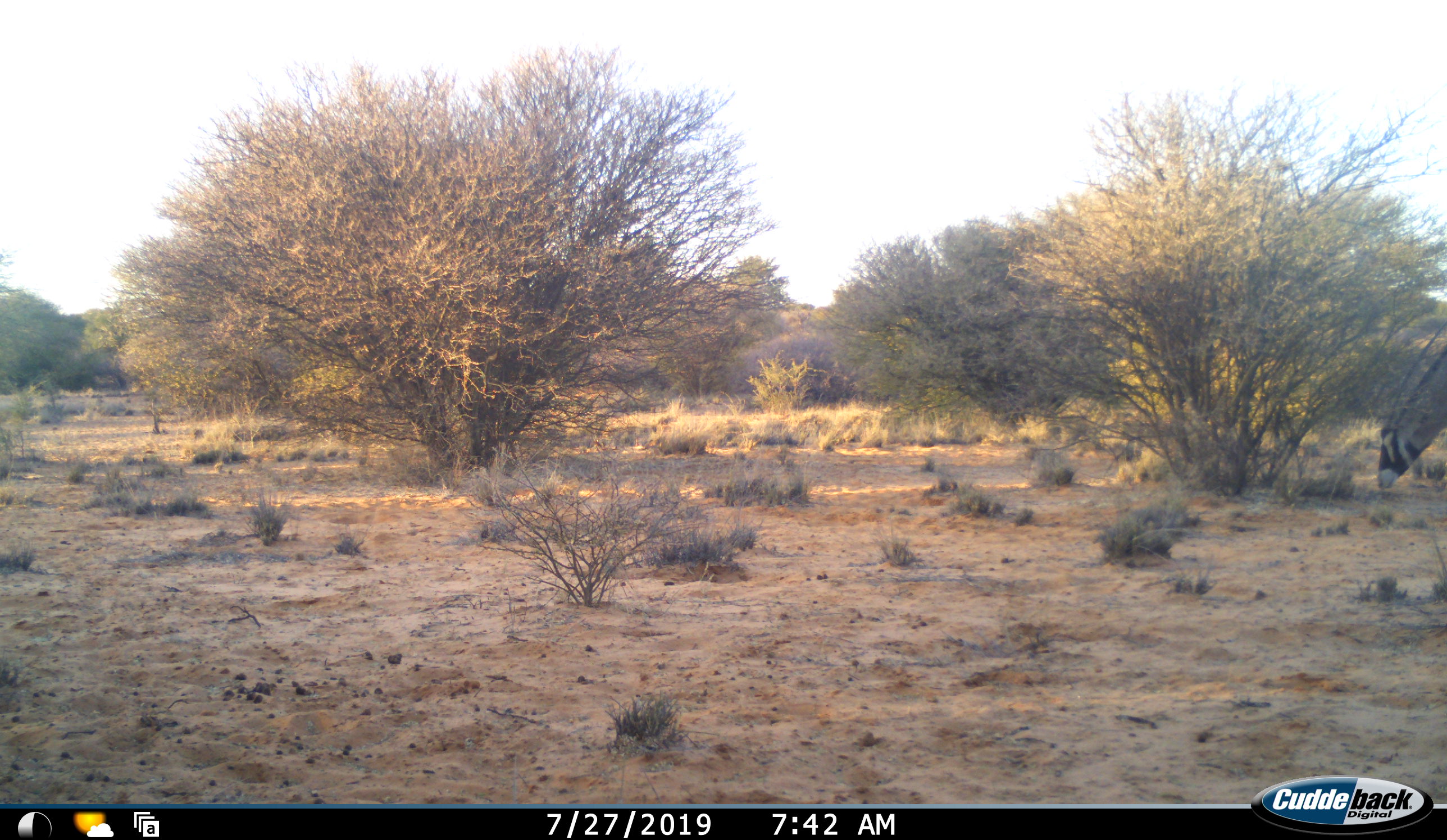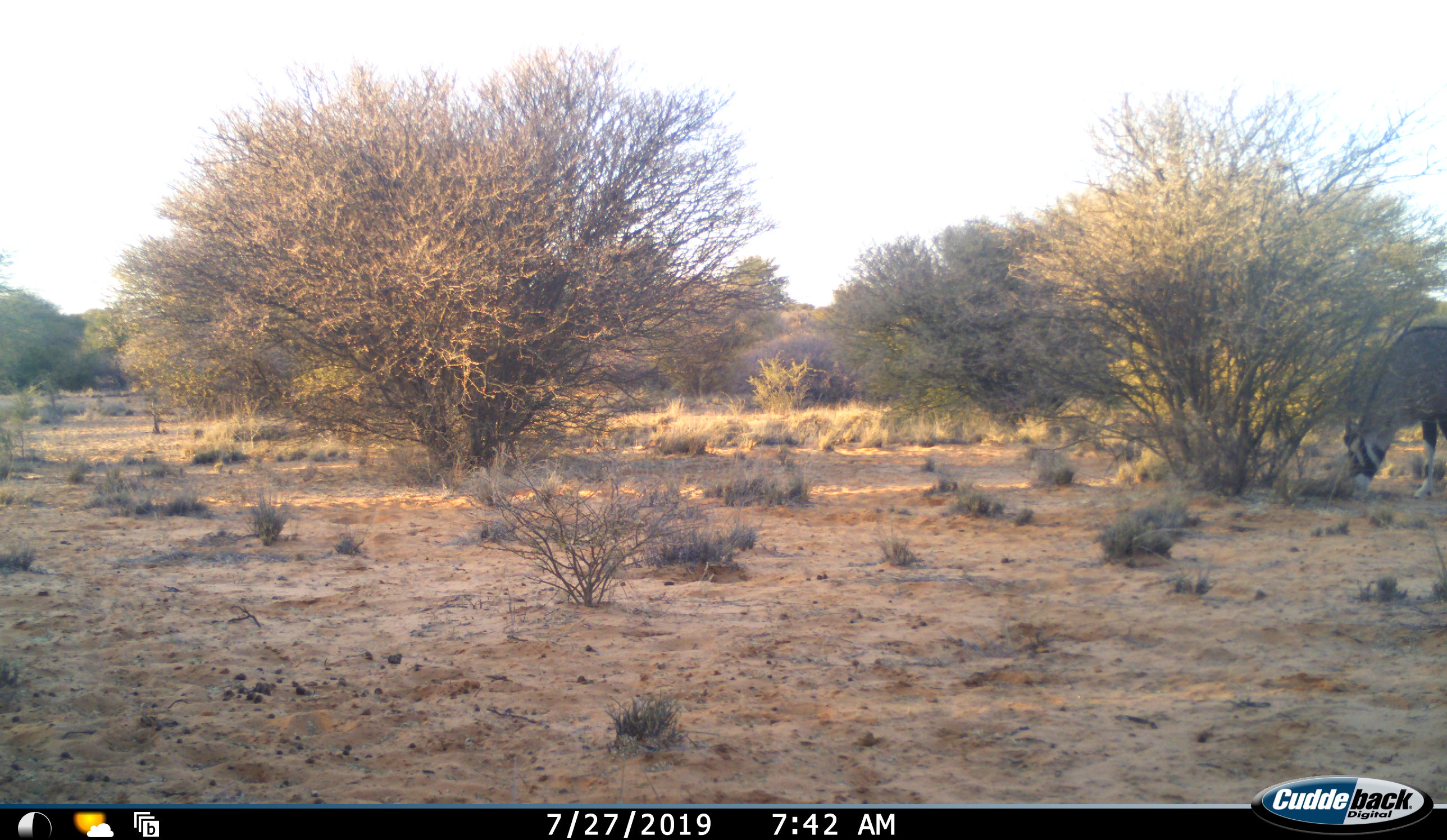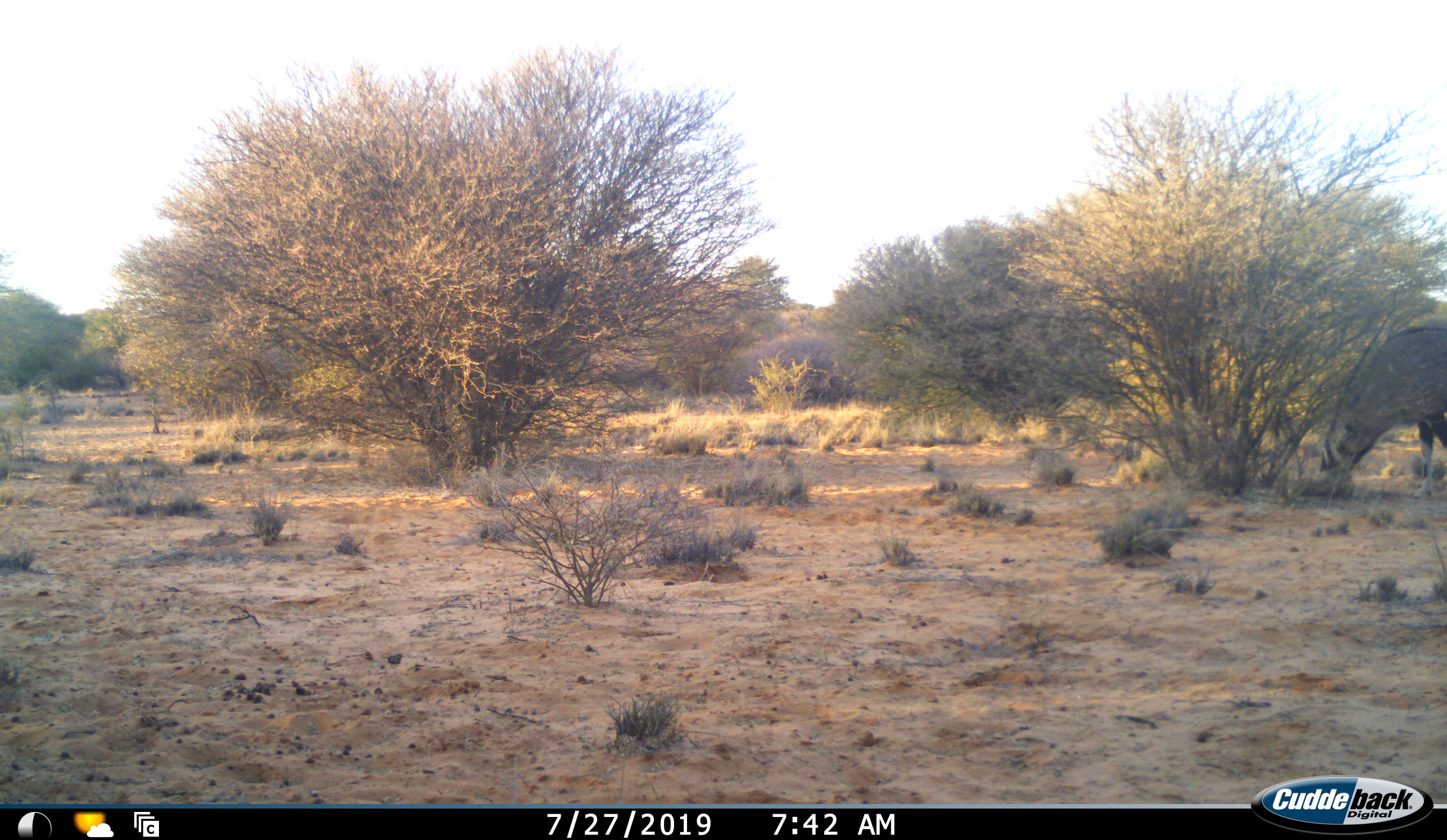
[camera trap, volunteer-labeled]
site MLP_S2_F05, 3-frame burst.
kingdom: Animalia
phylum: Chordata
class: Mammalia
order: Artiodactyla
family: Bovidae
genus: Oryx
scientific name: Oryx gazella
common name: gemsbok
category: oryx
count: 1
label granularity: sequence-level